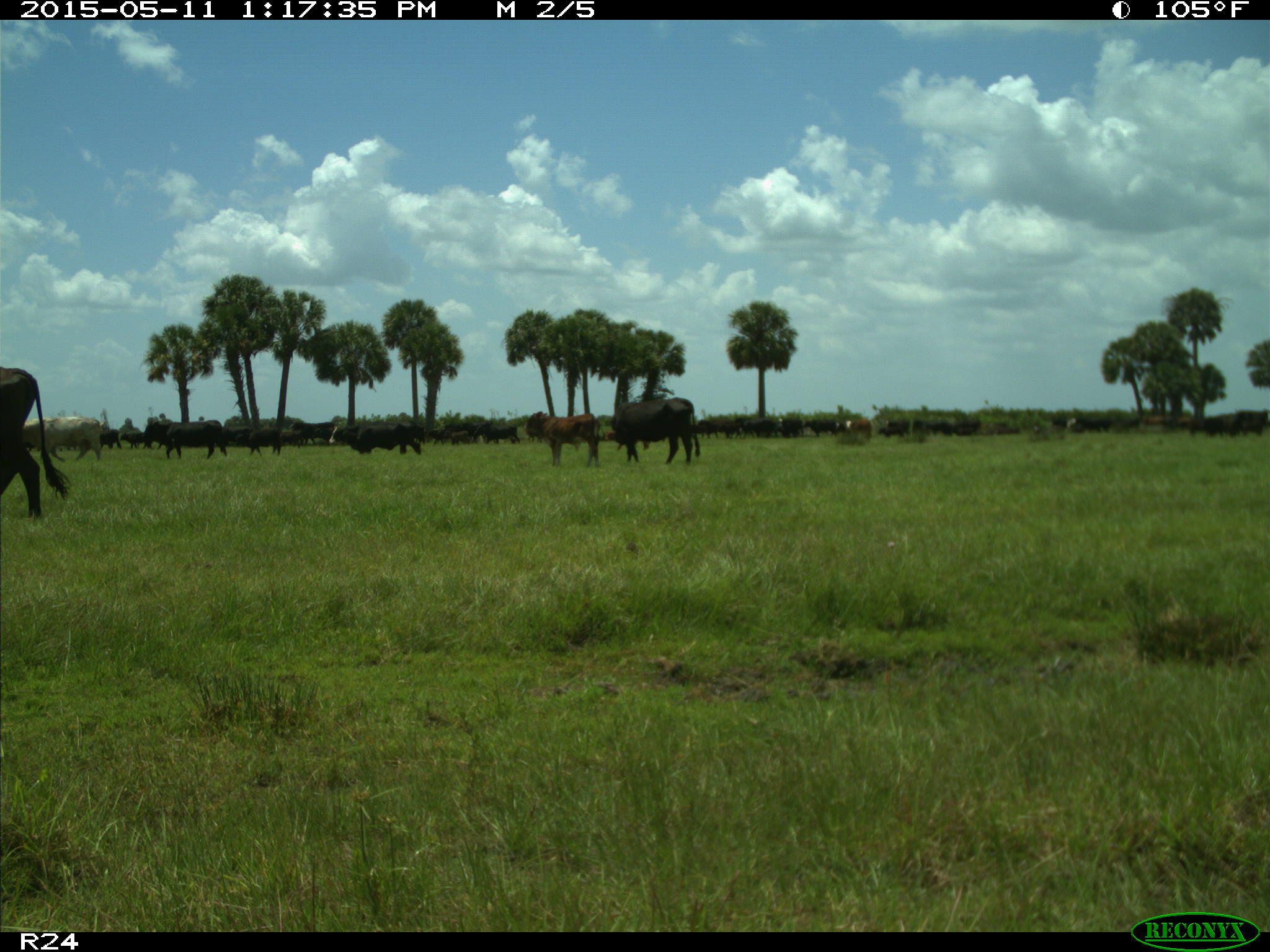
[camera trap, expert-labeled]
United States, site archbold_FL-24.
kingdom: Animalia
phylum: Chordata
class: Mammalia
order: Artiodactyla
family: Bovidae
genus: Bos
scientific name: Bos taurus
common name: domestic cow